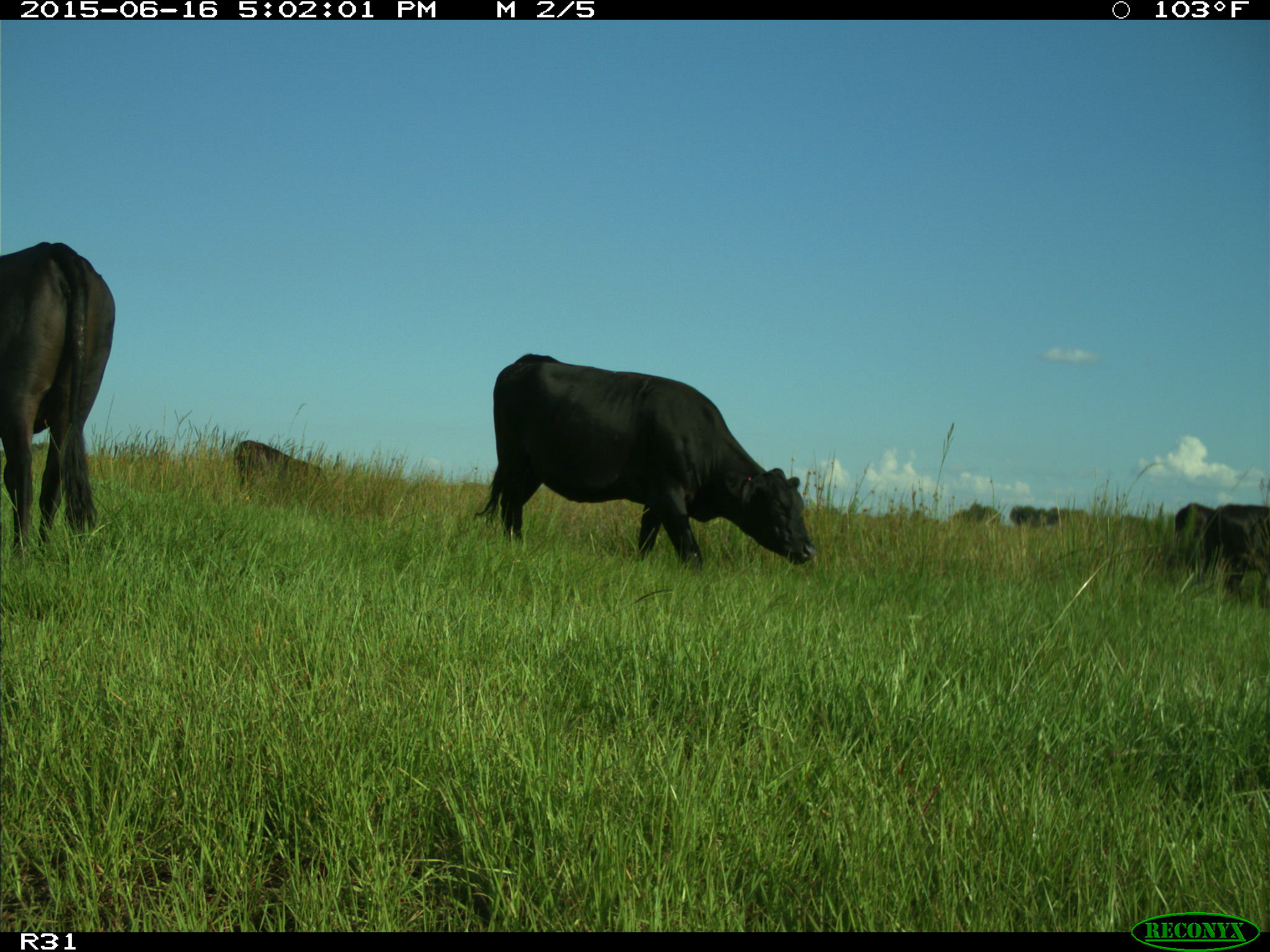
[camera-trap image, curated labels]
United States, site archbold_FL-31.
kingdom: Animalia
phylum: Chordata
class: Mammalia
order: Artiodactyla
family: Bovidae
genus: Bos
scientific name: Bos taurus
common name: domestic cow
Bos taurus (domestic cow).